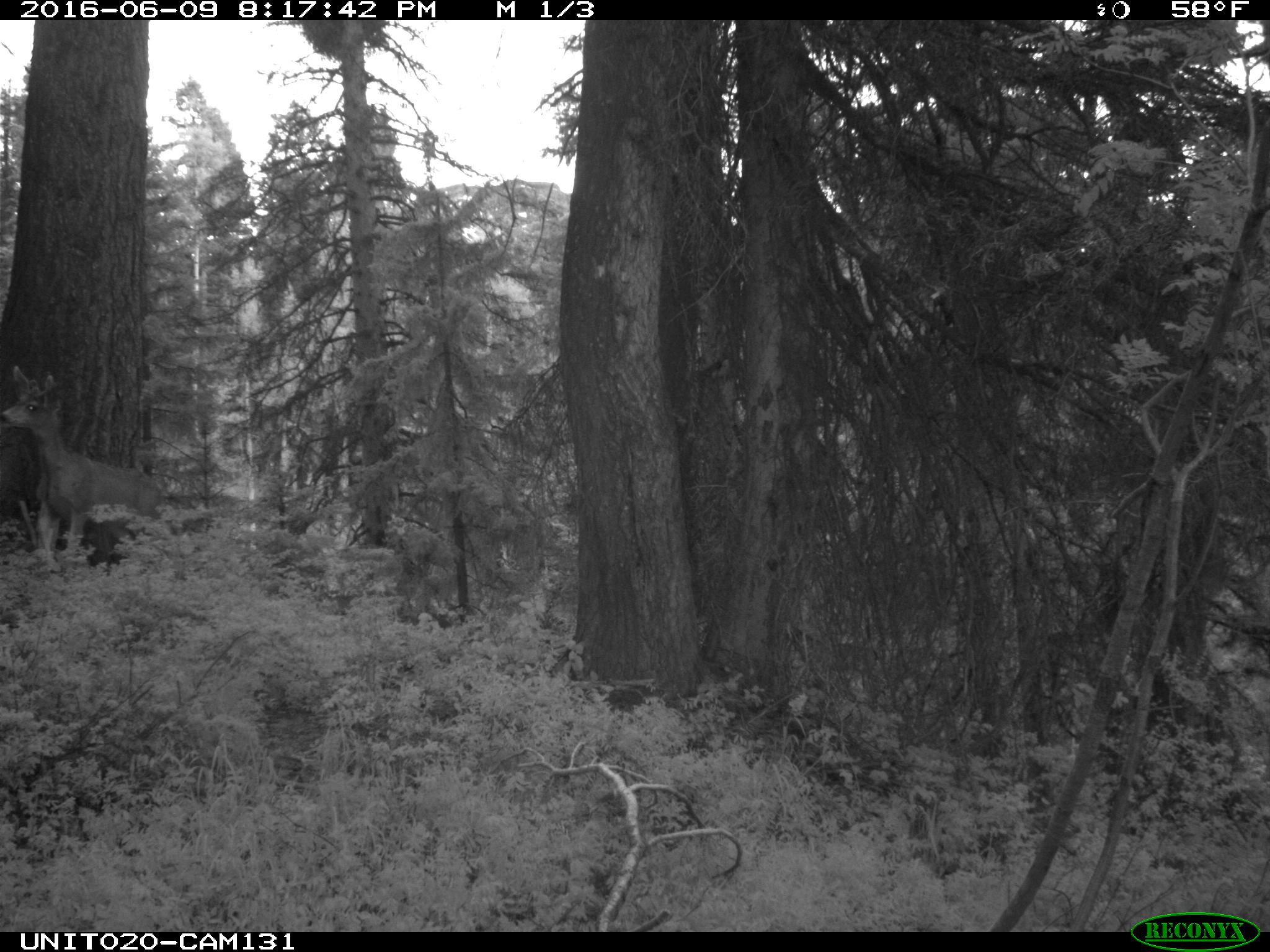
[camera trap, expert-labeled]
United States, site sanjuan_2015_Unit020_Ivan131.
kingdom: Animalia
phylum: Chordata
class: Mammalia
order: Artiodactyla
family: Cervidae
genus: Odocoileus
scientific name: Odocoileus hemionus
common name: mule deer